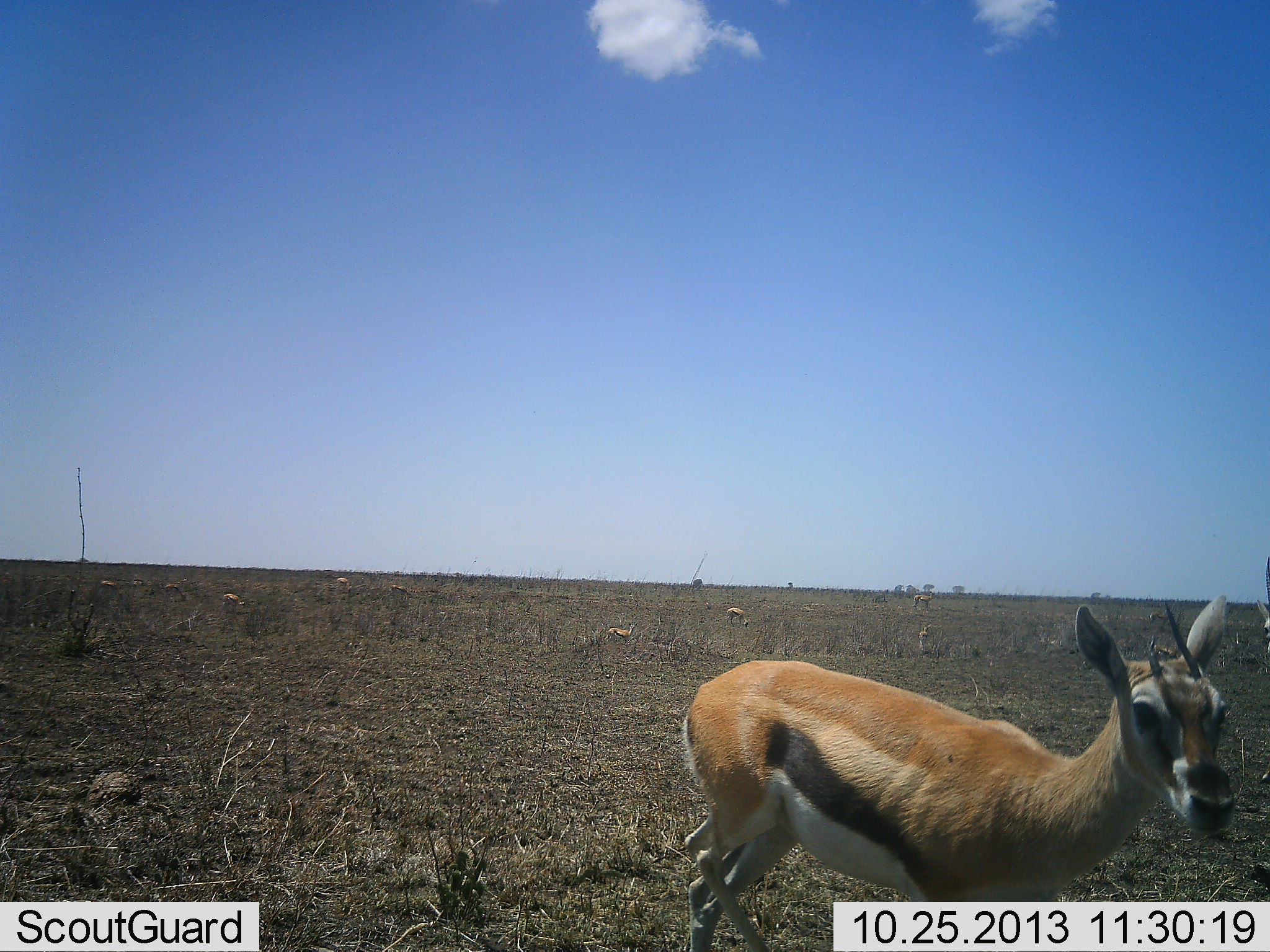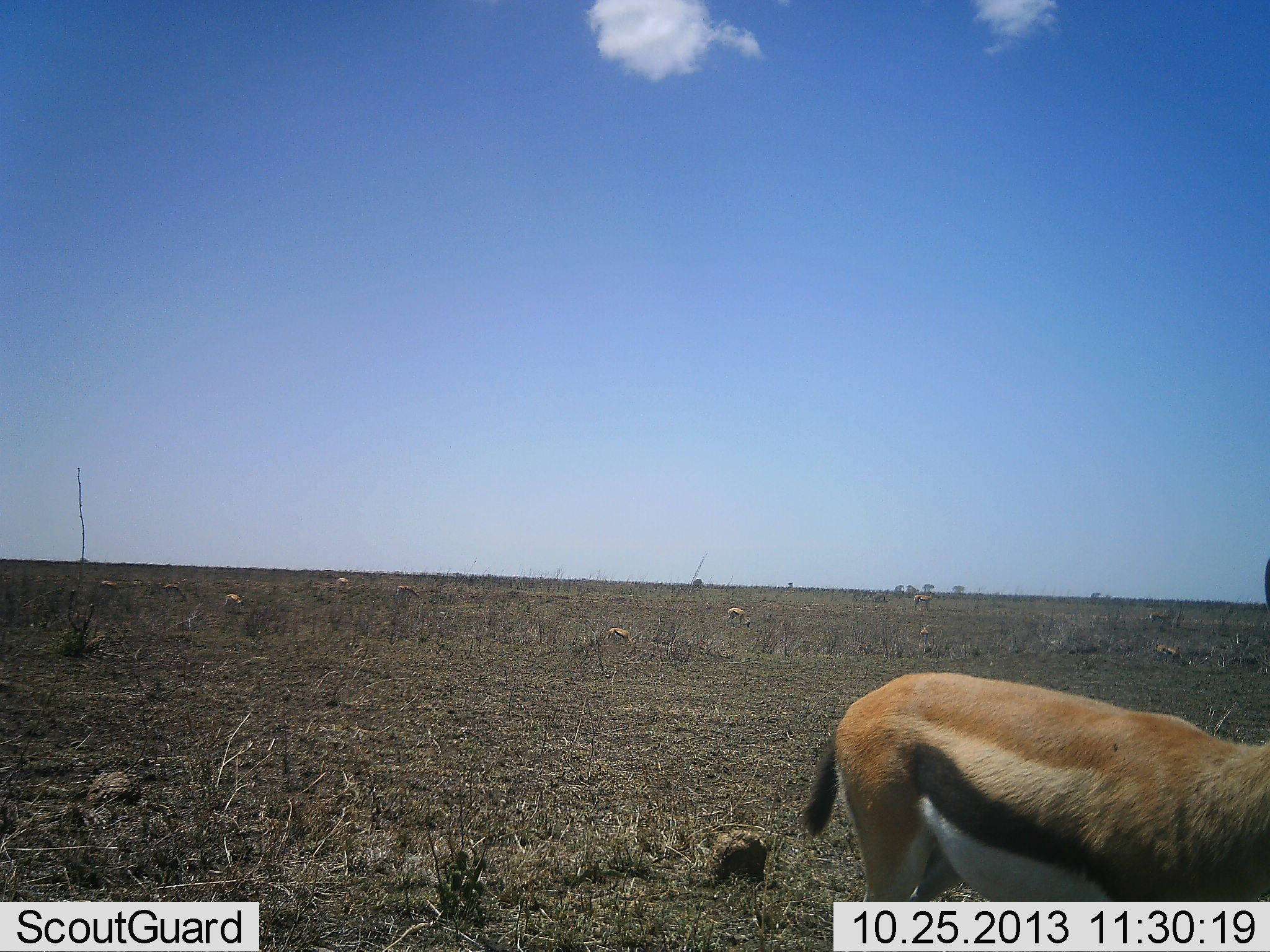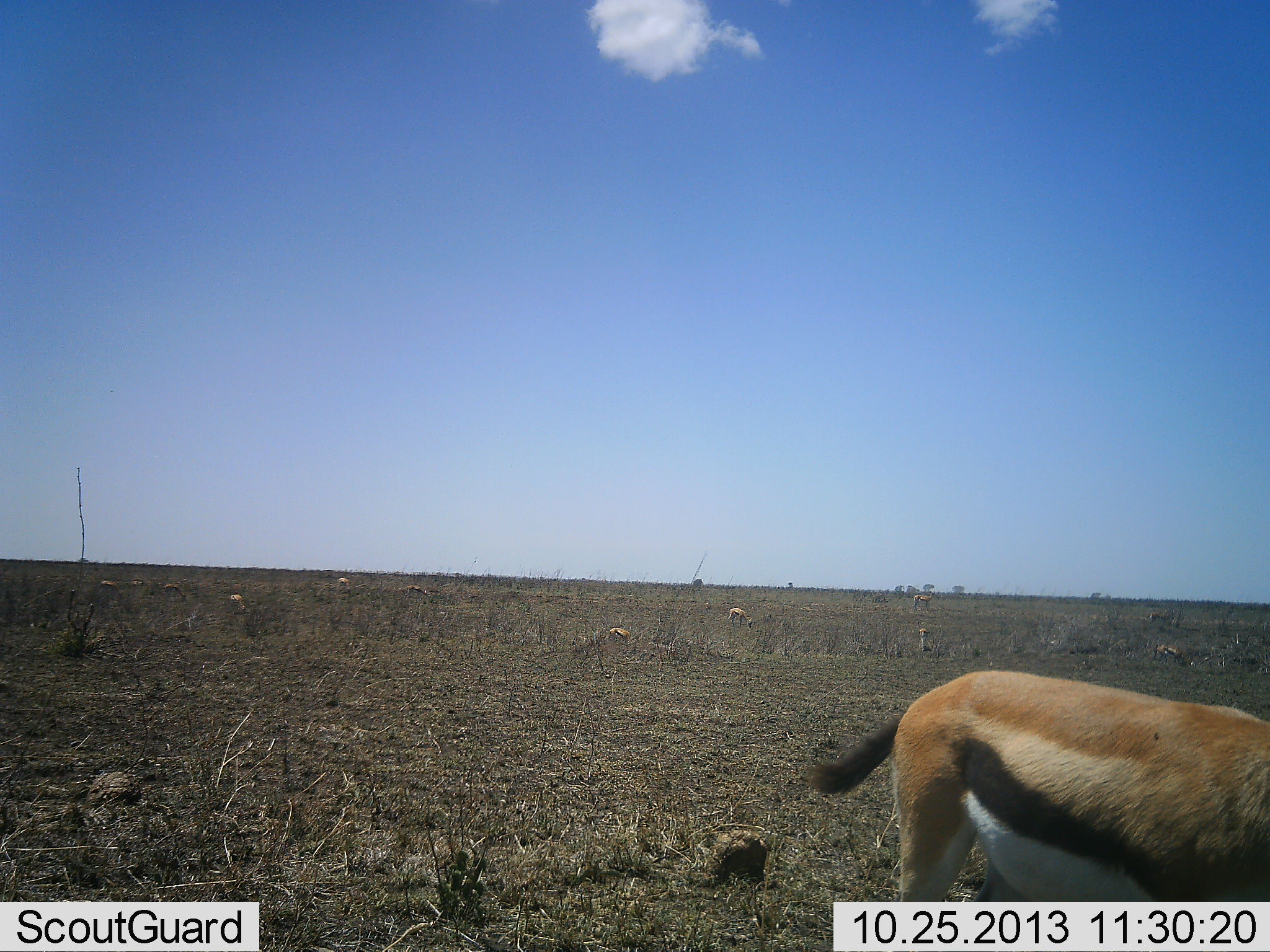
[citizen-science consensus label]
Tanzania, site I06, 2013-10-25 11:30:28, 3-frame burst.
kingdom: Animalia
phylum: Chordata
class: Mammalia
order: Artiodactyla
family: Bovidae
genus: Eudorcas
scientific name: Eudorcas thomsonii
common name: thomson's gazelle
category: gazellethomsons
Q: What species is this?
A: Gazellethomsons (thomson's gazelle) (Eudorcas thomsonii).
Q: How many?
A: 11-50.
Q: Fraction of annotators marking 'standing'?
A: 53%.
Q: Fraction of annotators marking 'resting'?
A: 6%.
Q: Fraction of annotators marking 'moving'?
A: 53%.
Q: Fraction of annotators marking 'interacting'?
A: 0%.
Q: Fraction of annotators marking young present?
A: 0%.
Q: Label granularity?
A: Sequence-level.